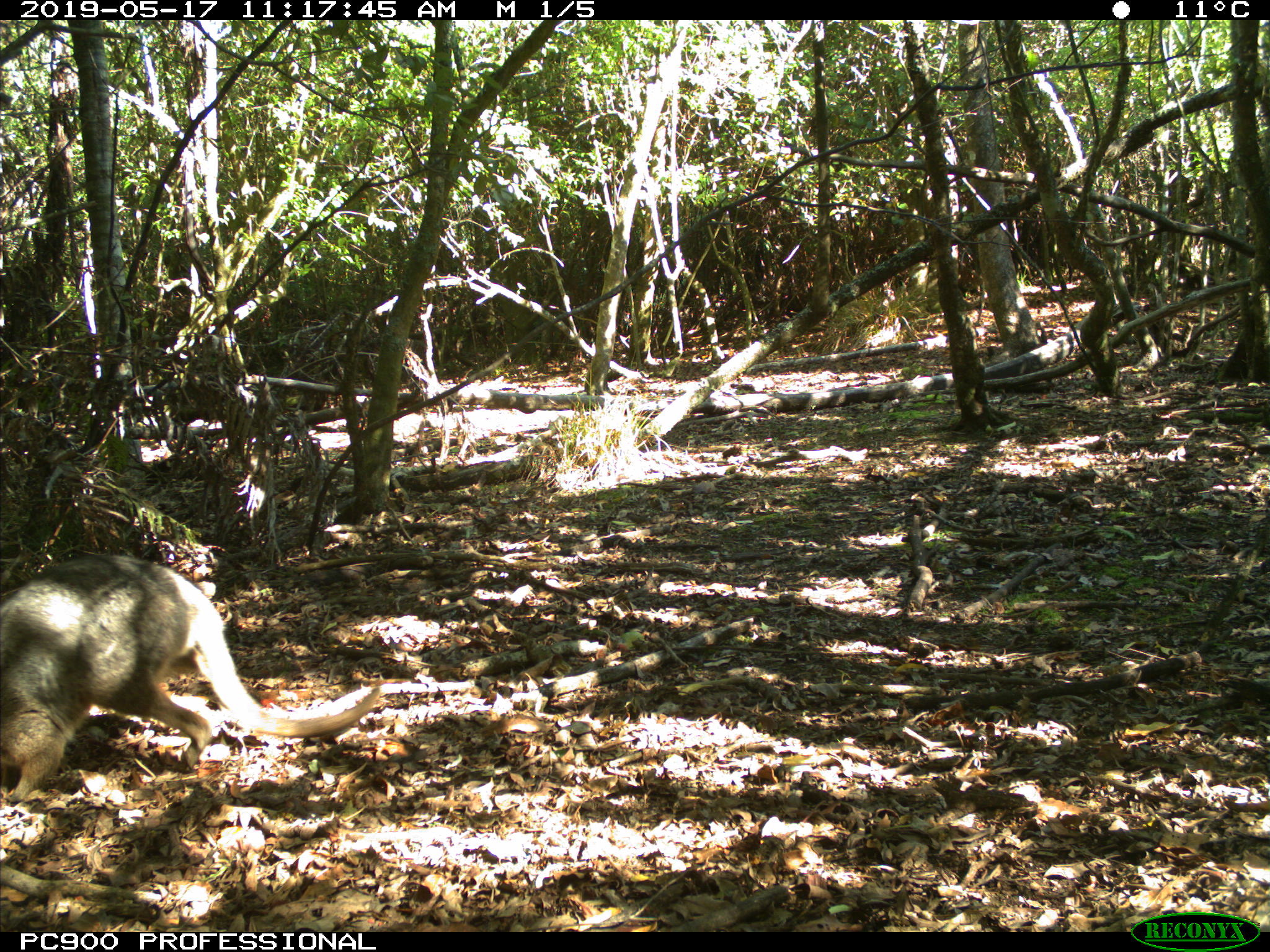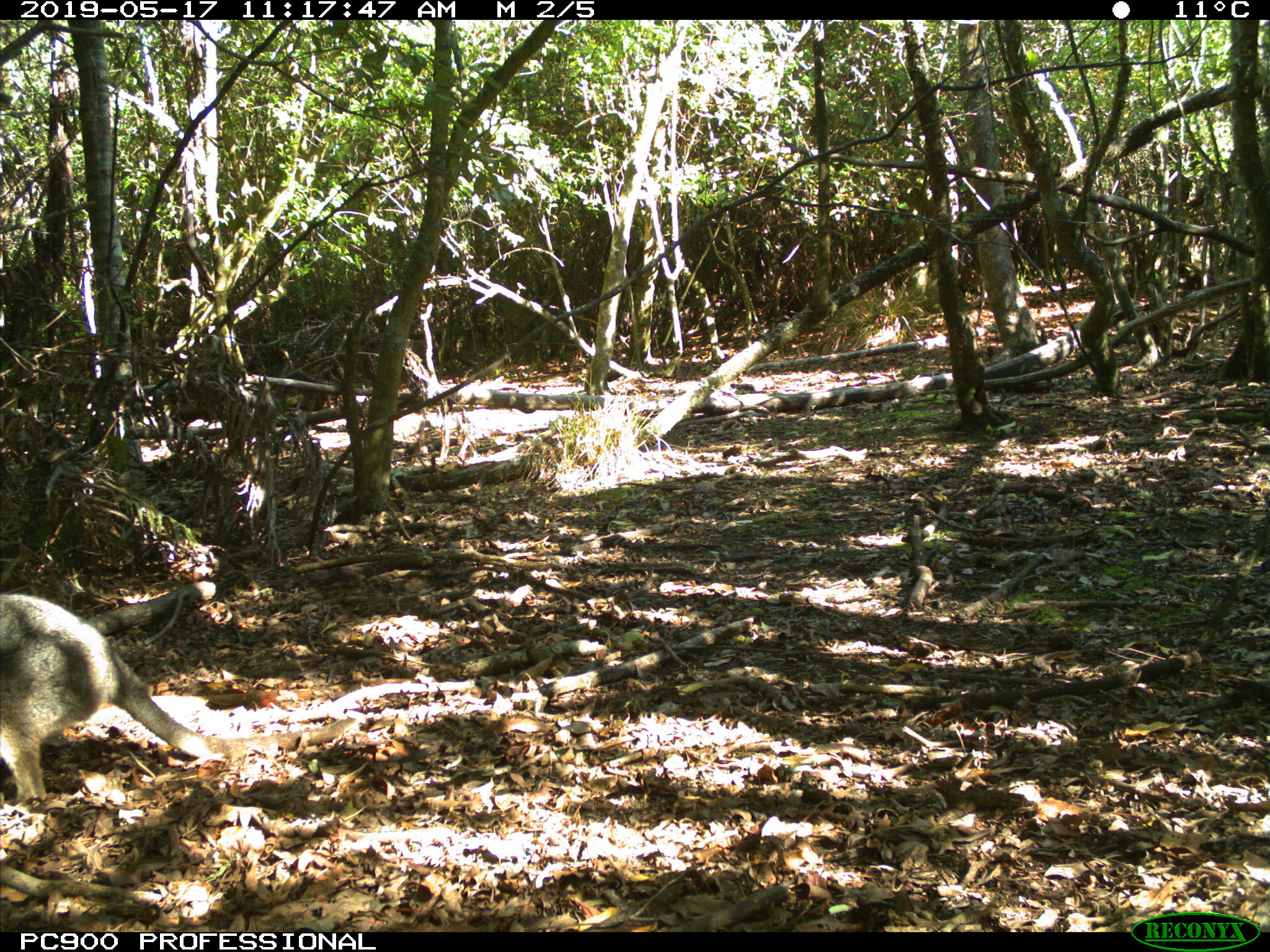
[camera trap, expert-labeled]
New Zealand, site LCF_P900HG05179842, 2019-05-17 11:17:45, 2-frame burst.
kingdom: Animalia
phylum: Chordata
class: Mammalia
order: Diprotodontia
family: Macropodidae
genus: Notamacropus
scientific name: Notamacropus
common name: wallaby